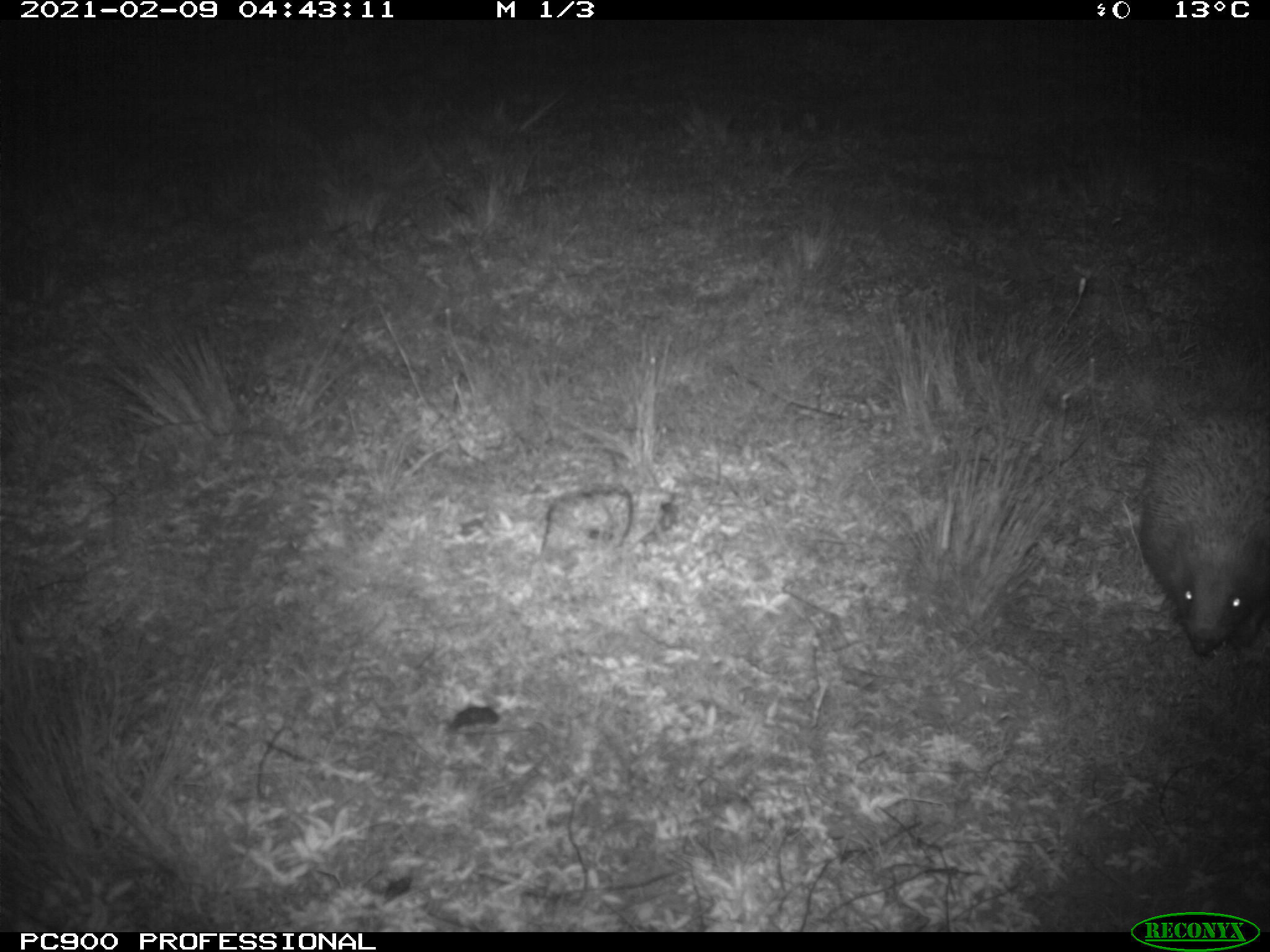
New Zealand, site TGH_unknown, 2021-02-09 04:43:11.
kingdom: Animalia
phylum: Chordata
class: Mammalia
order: Eulipotyphla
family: Erinaceidae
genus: Erinaceus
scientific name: Erinaceus europaeus europaeus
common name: european hedgehog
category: hedgehog